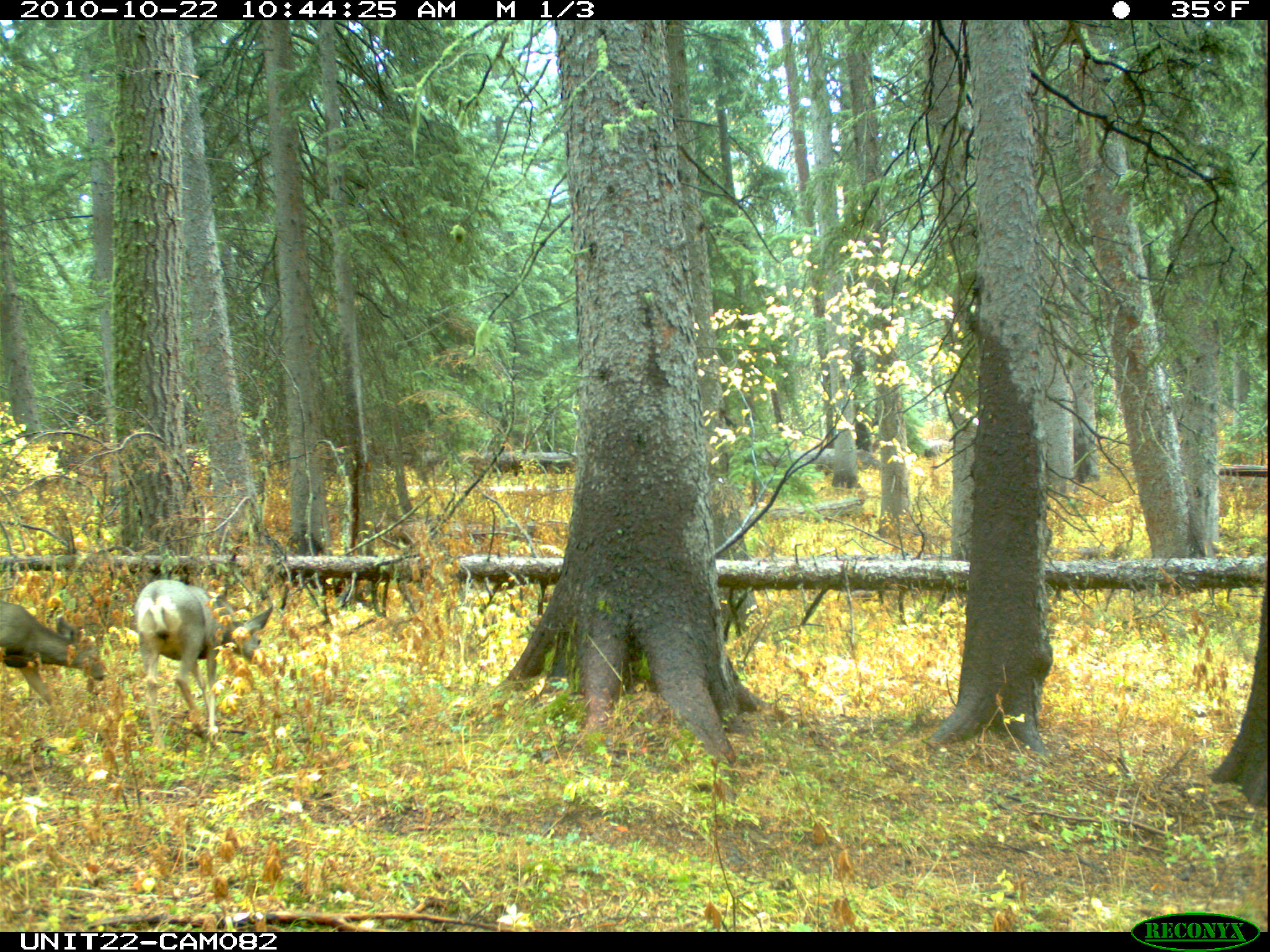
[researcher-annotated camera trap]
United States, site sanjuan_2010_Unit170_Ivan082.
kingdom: Animalia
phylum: Chordata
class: Mammalia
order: Artiodactyla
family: Cervidae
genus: Odocoileus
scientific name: Odocoileus hemionus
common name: mule deer